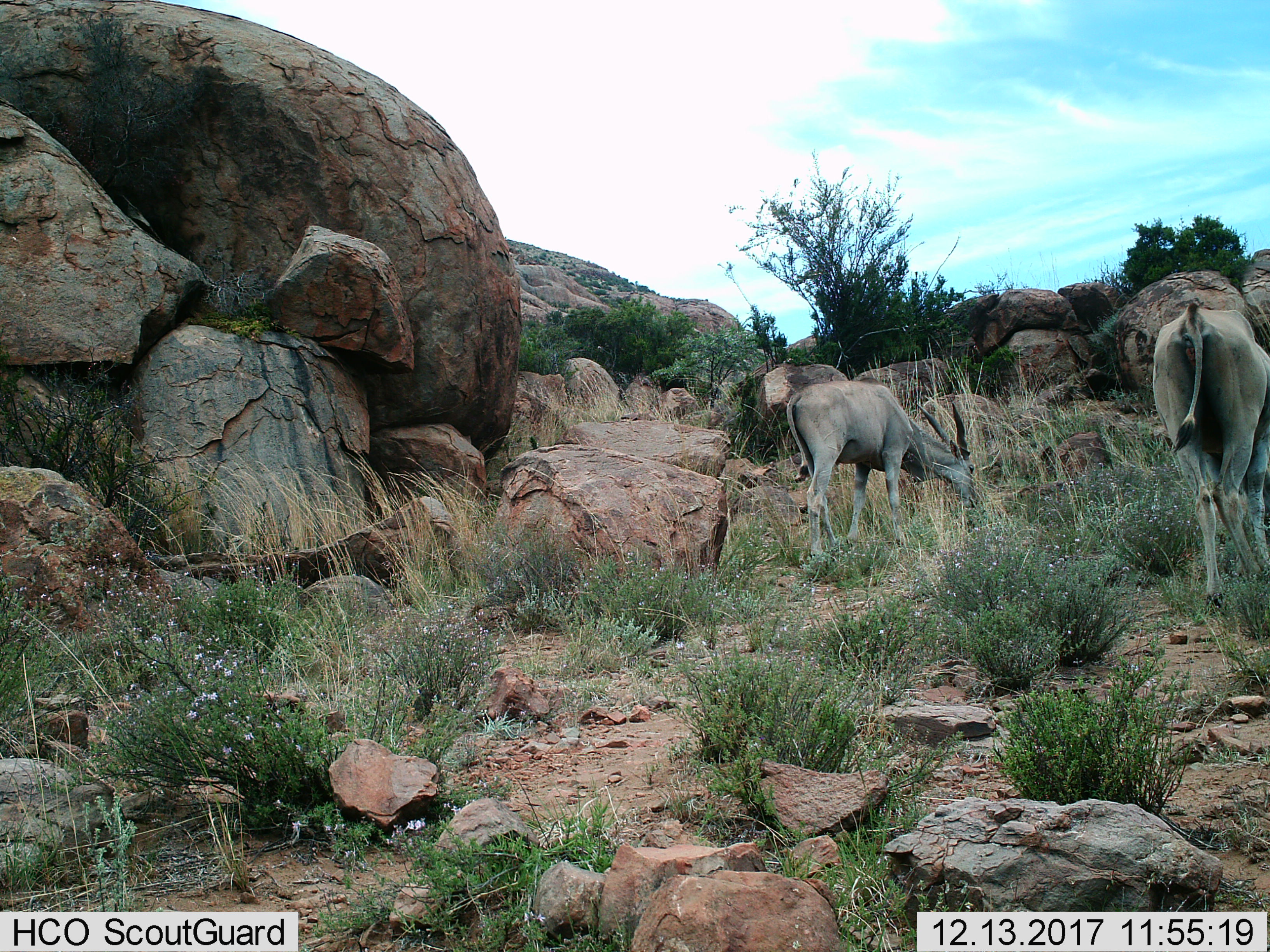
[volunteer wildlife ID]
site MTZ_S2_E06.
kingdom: Animalia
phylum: Chordata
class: Mammalia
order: Artiodactyla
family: Bovidae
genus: Tragelaphus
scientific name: Tragelaphus oryx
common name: eland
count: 2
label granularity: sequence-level